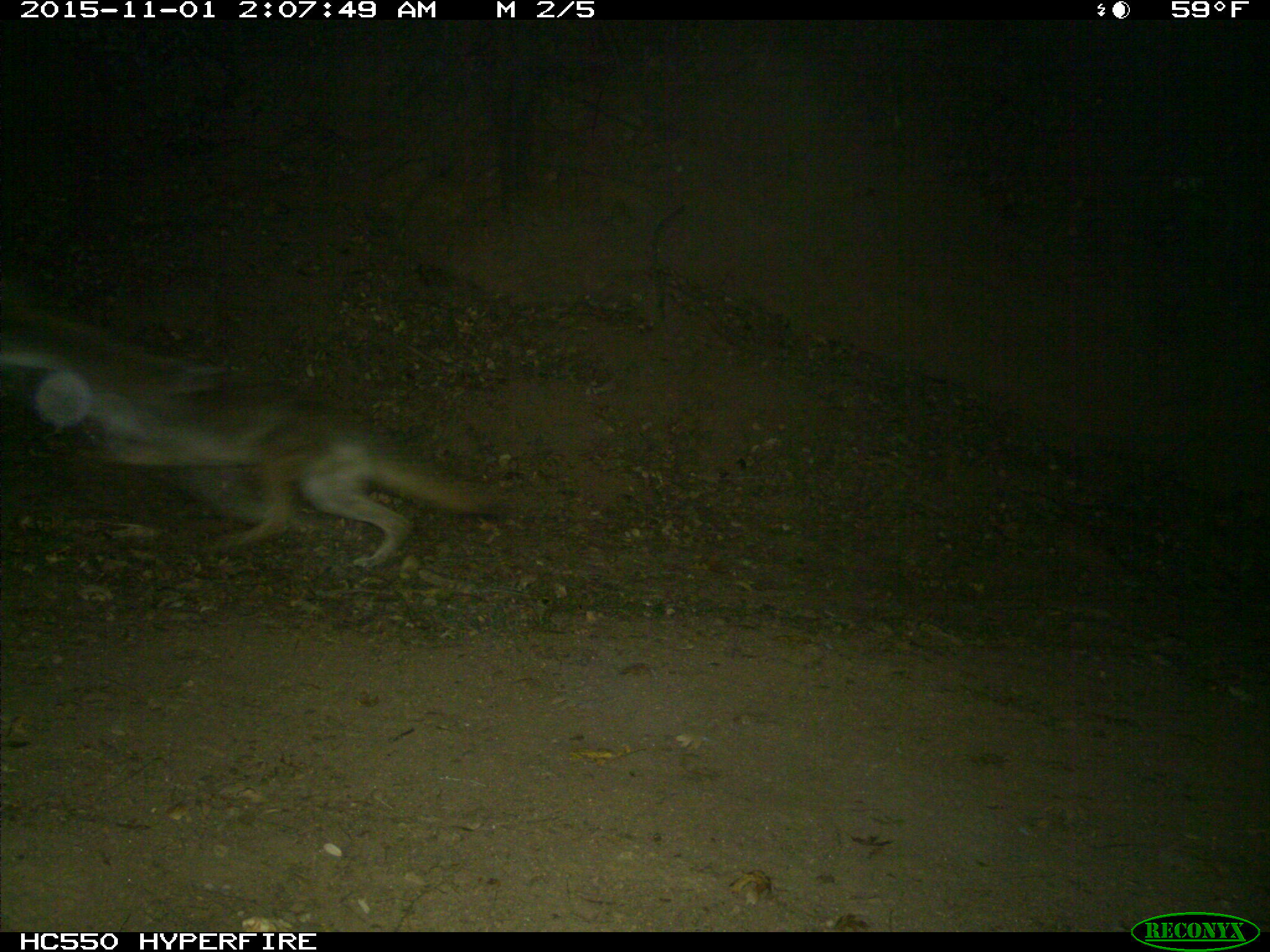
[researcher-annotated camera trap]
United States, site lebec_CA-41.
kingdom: Animalia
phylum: Chordata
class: Mammalia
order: Carnivora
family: Canidae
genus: Canis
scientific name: Canis latrans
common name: coyote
Canis latrans (coyote).